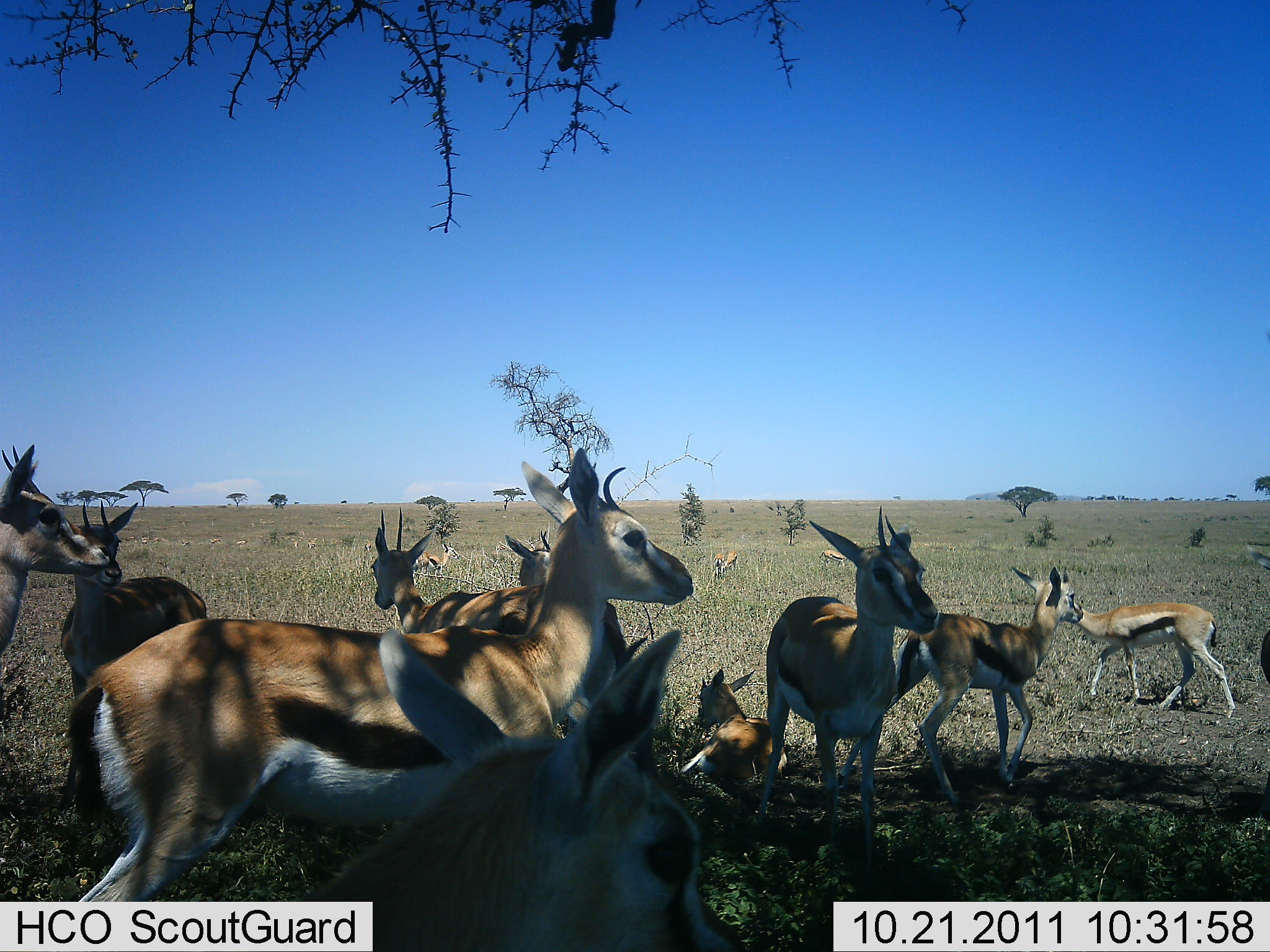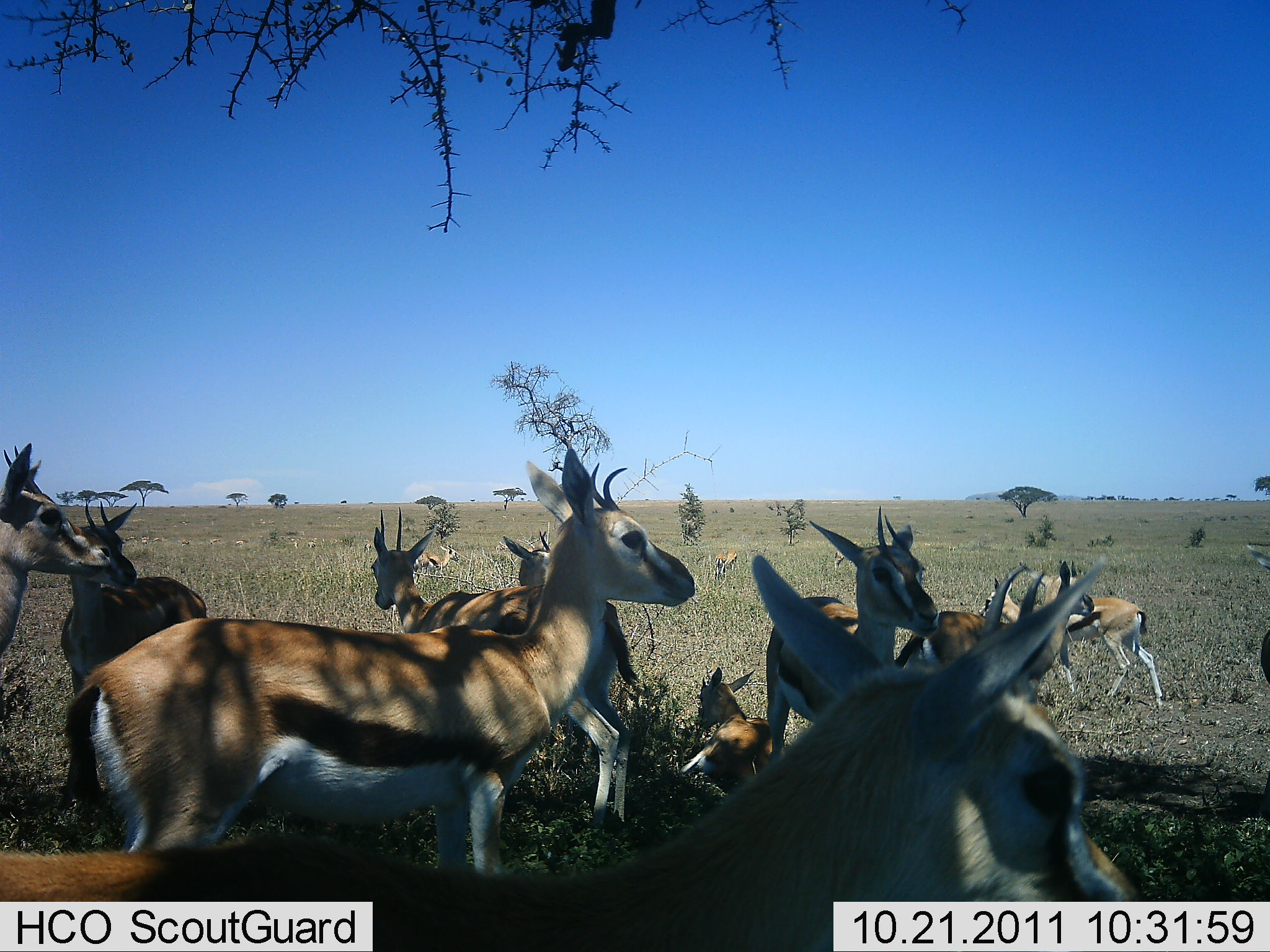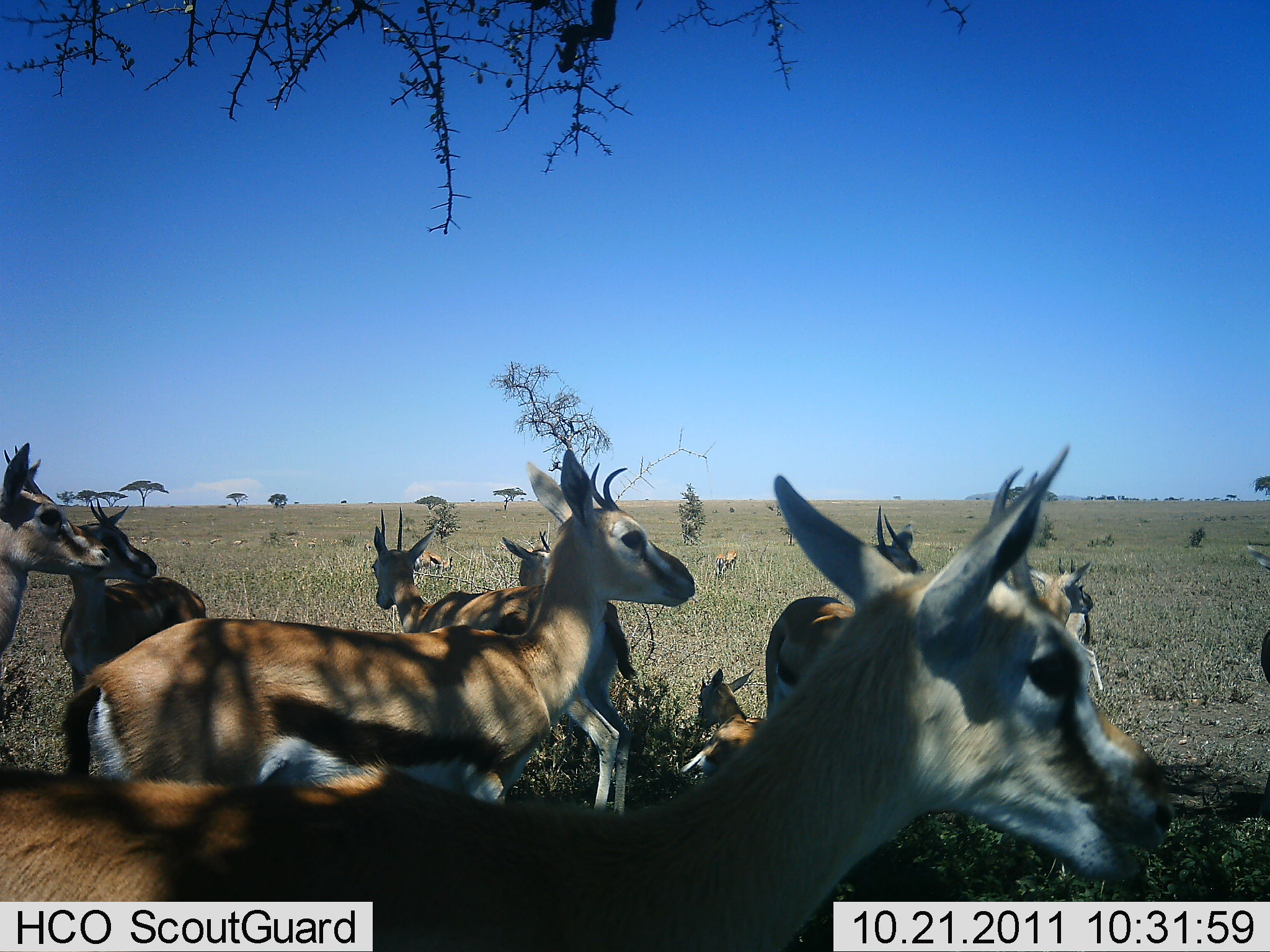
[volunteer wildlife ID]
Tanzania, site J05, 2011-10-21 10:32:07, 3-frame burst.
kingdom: Animalia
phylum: Chordata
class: Mammalia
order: Artiodactyla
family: Bovidae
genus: Eudorcas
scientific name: Eudorcas thomsonii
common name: thomson's gazelle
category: gazellethomsons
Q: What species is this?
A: Gazellethomsons (thomson's gazelle) (Eudorcas thomsonii).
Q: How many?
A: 11-50.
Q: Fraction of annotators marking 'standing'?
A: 92%.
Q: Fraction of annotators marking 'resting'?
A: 77%.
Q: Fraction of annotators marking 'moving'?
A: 62%.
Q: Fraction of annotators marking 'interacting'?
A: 23%.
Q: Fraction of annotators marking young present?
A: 23%.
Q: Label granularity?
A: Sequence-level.